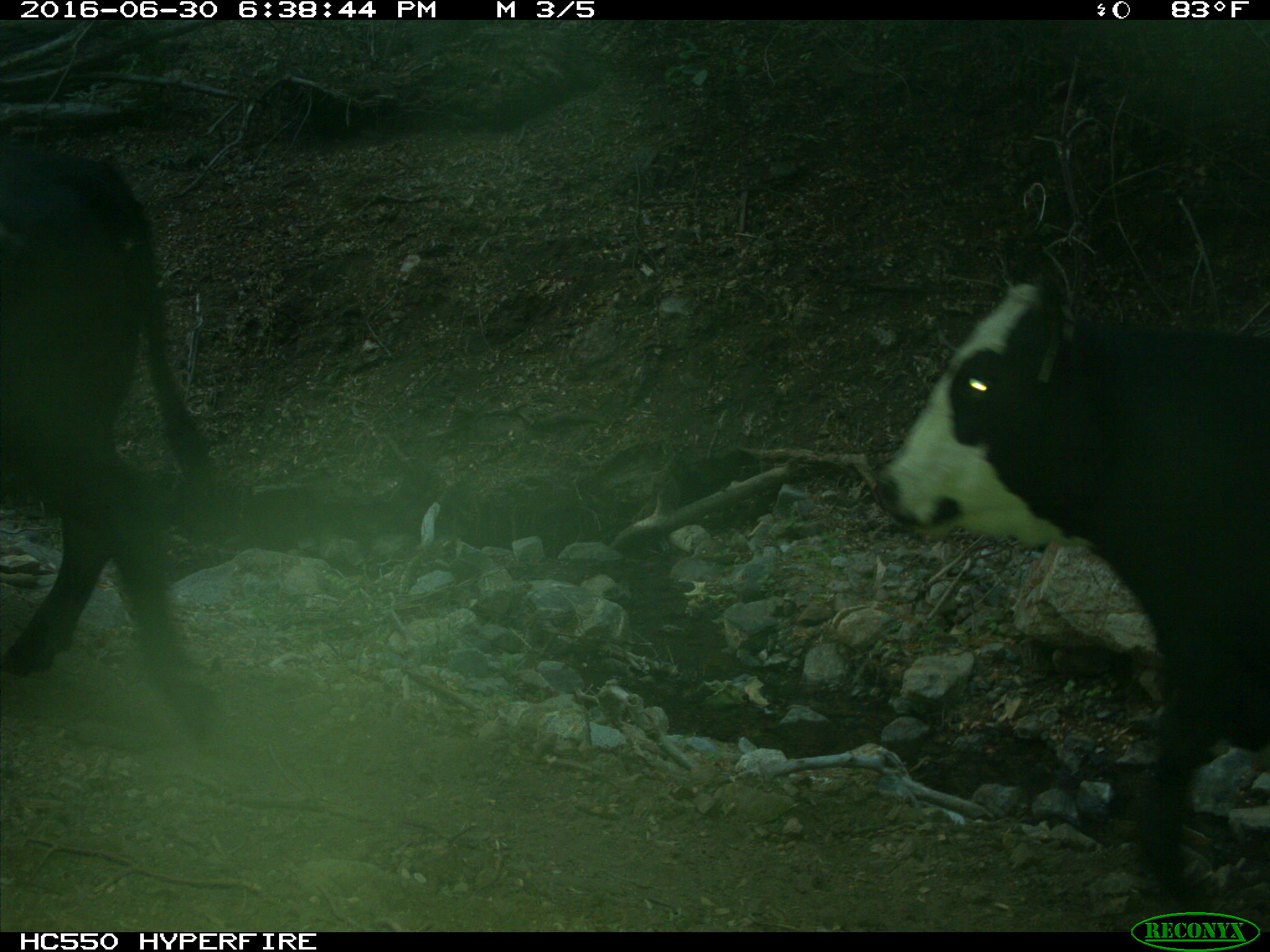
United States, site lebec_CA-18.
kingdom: Animalia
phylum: Chordata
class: Mammalia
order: Artiodactyla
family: Bovidae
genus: Bos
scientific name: Bos taurus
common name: domestic cow